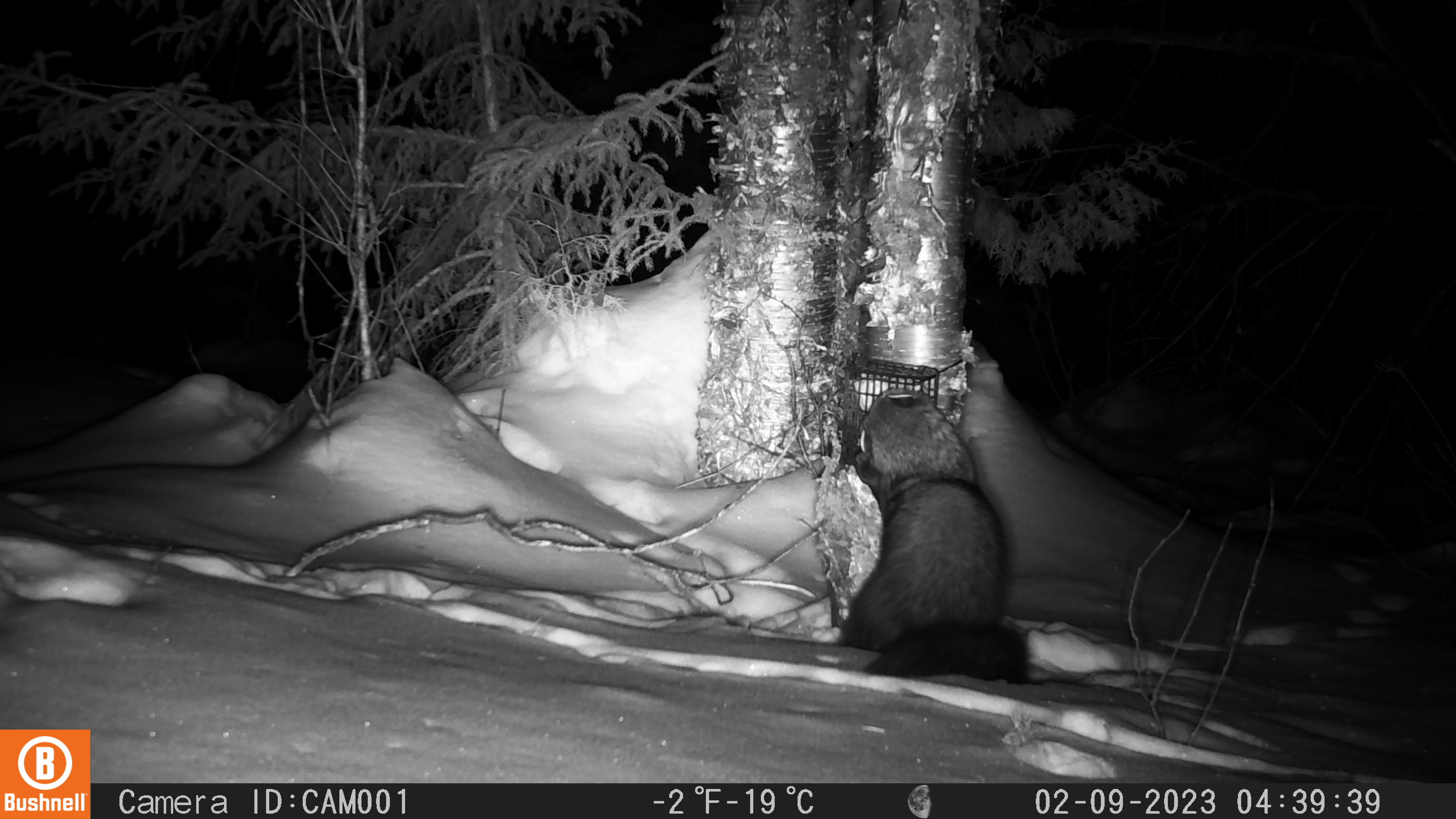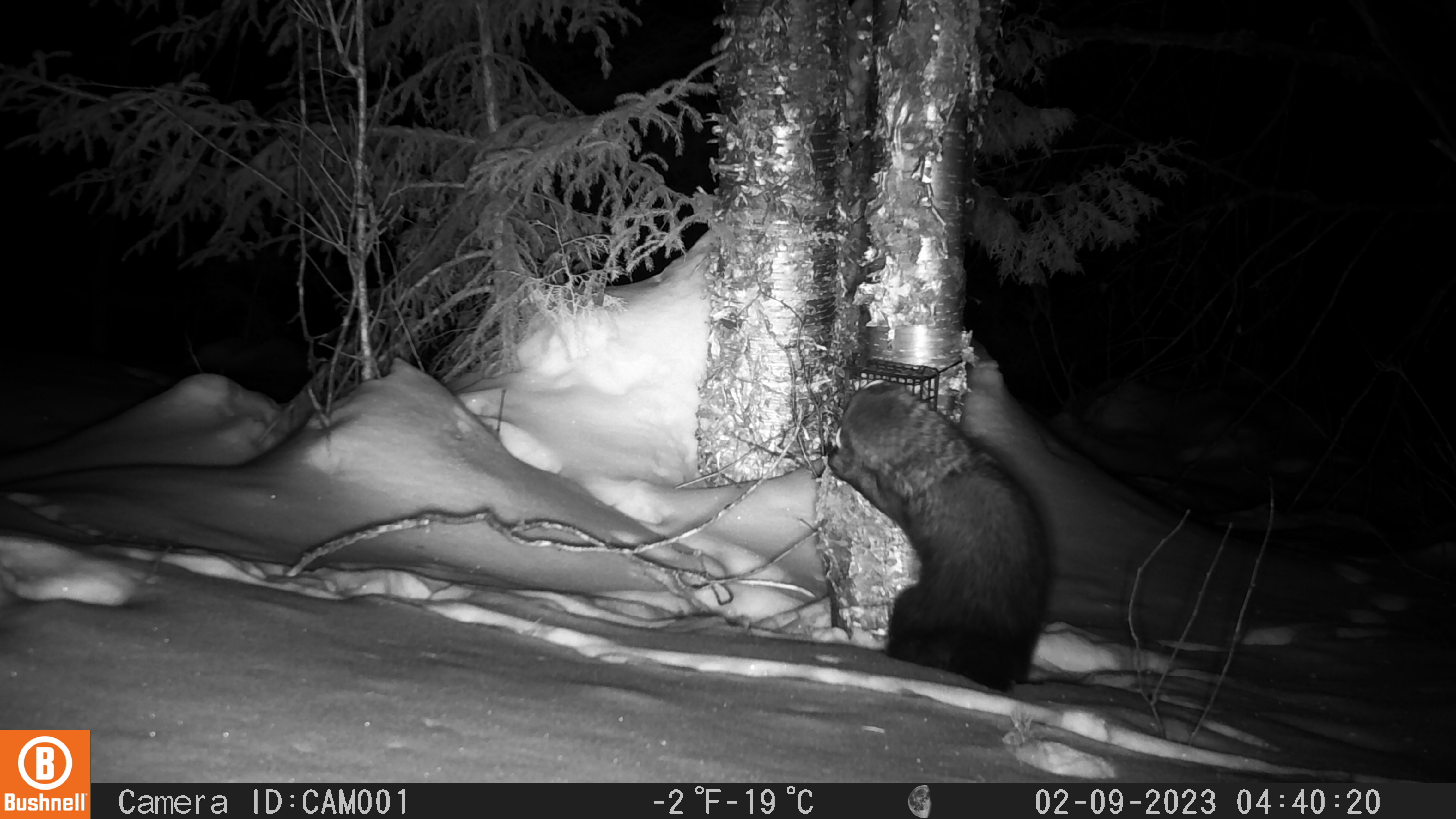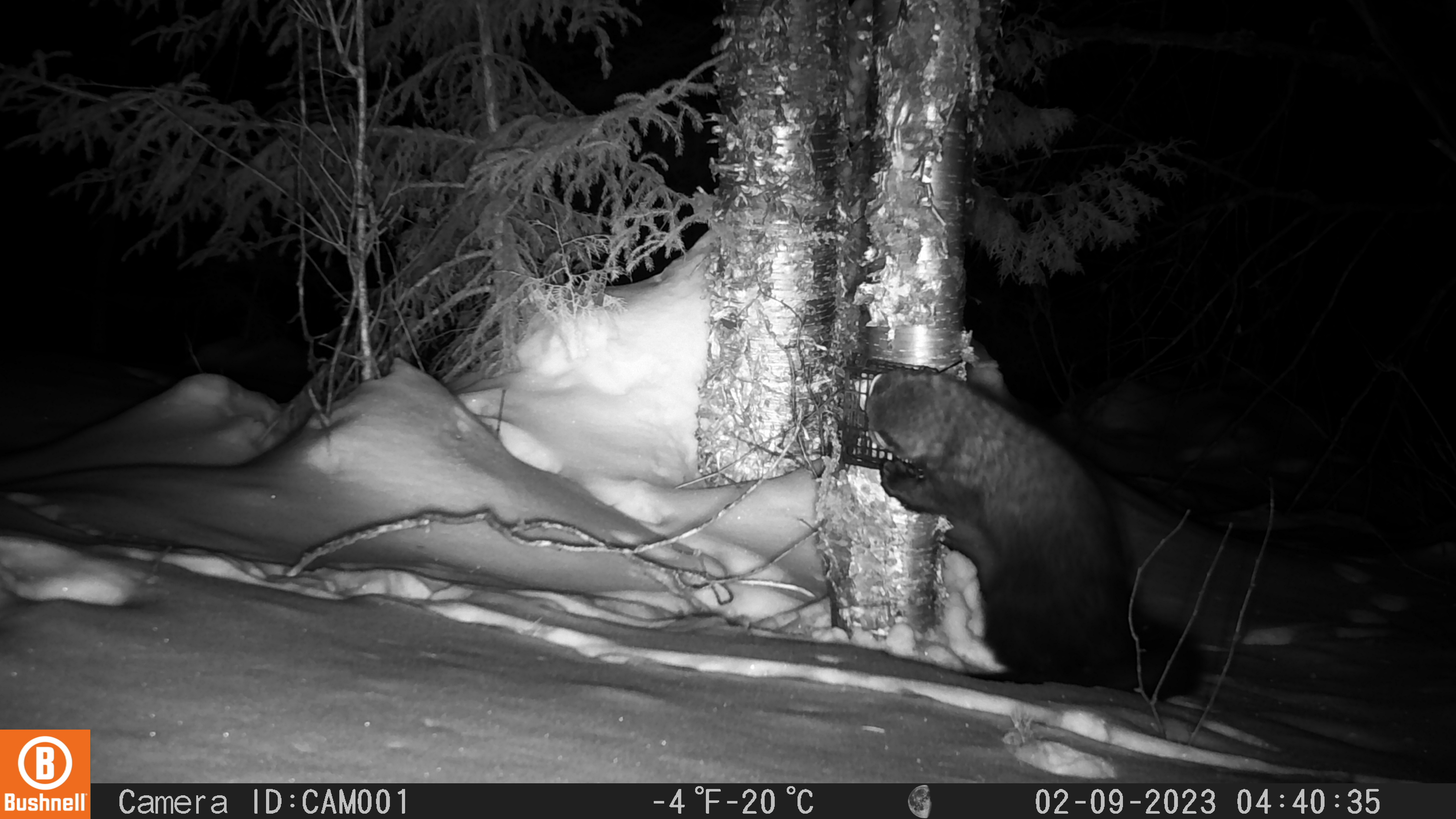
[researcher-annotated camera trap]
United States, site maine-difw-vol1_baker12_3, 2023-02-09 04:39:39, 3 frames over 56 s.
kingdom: Animalia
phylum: Chordata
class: Mammalia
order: Carnivora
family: Mustelidae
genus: Pekania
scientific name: Pekania pennanti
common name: fisher